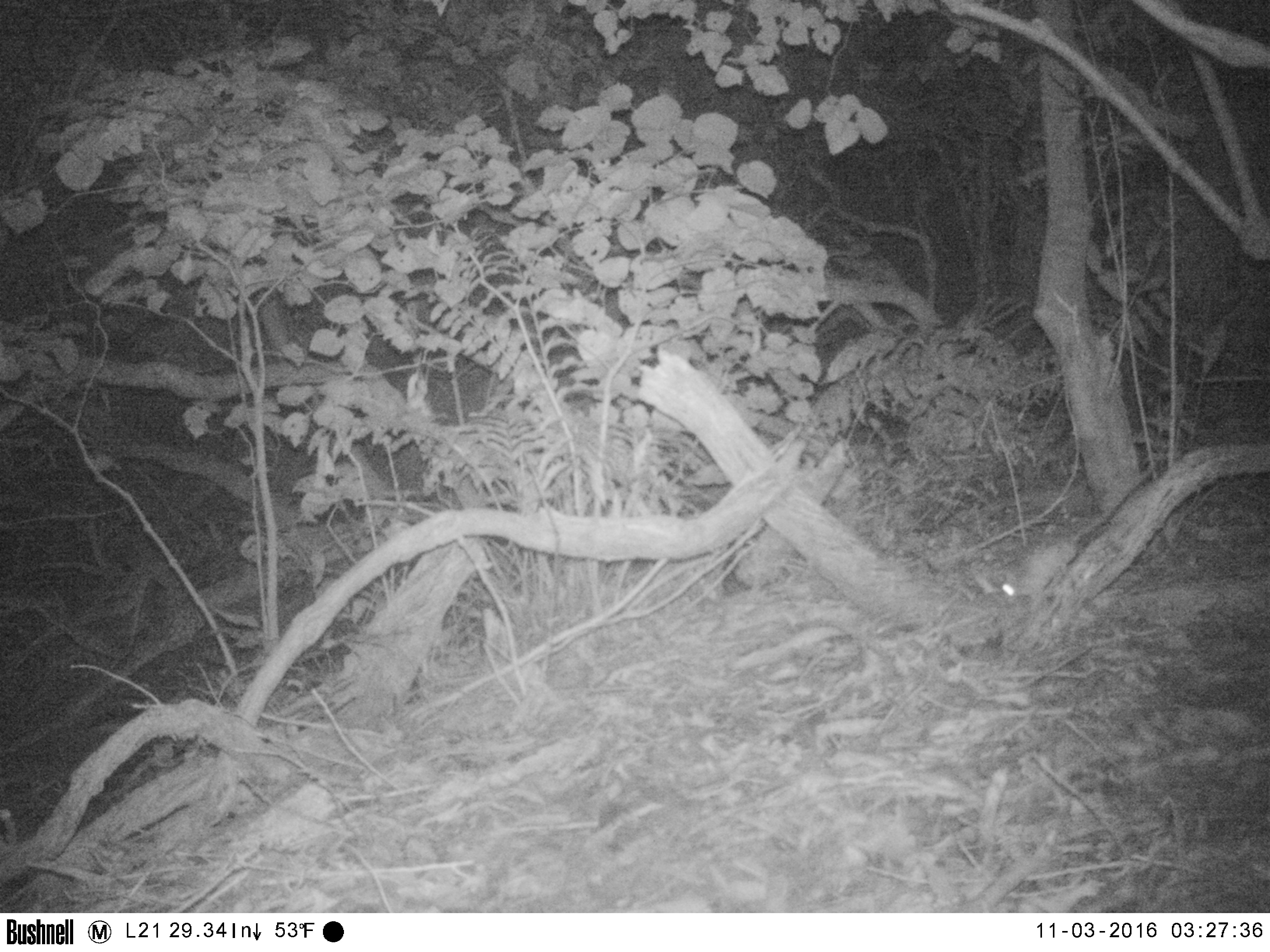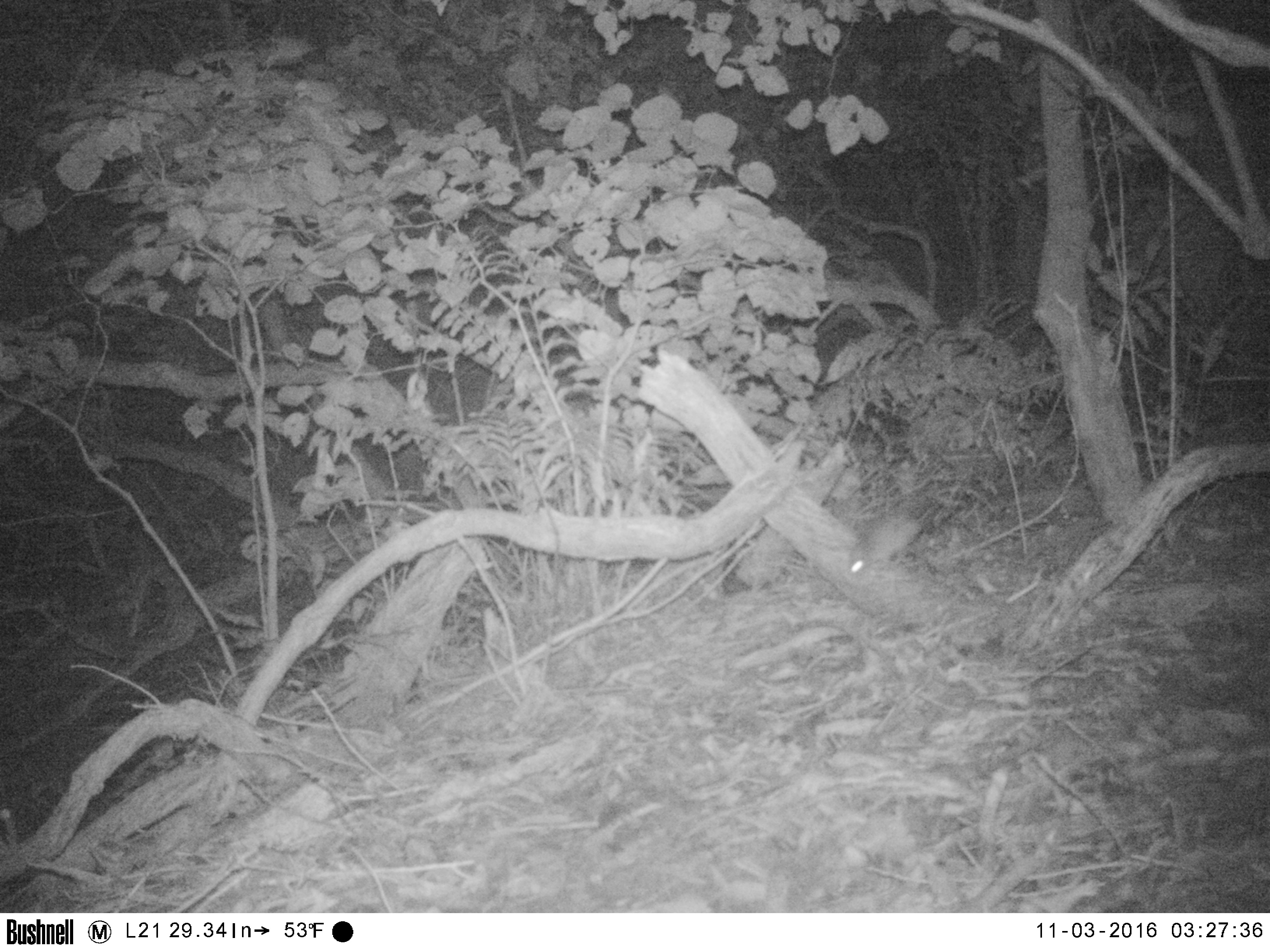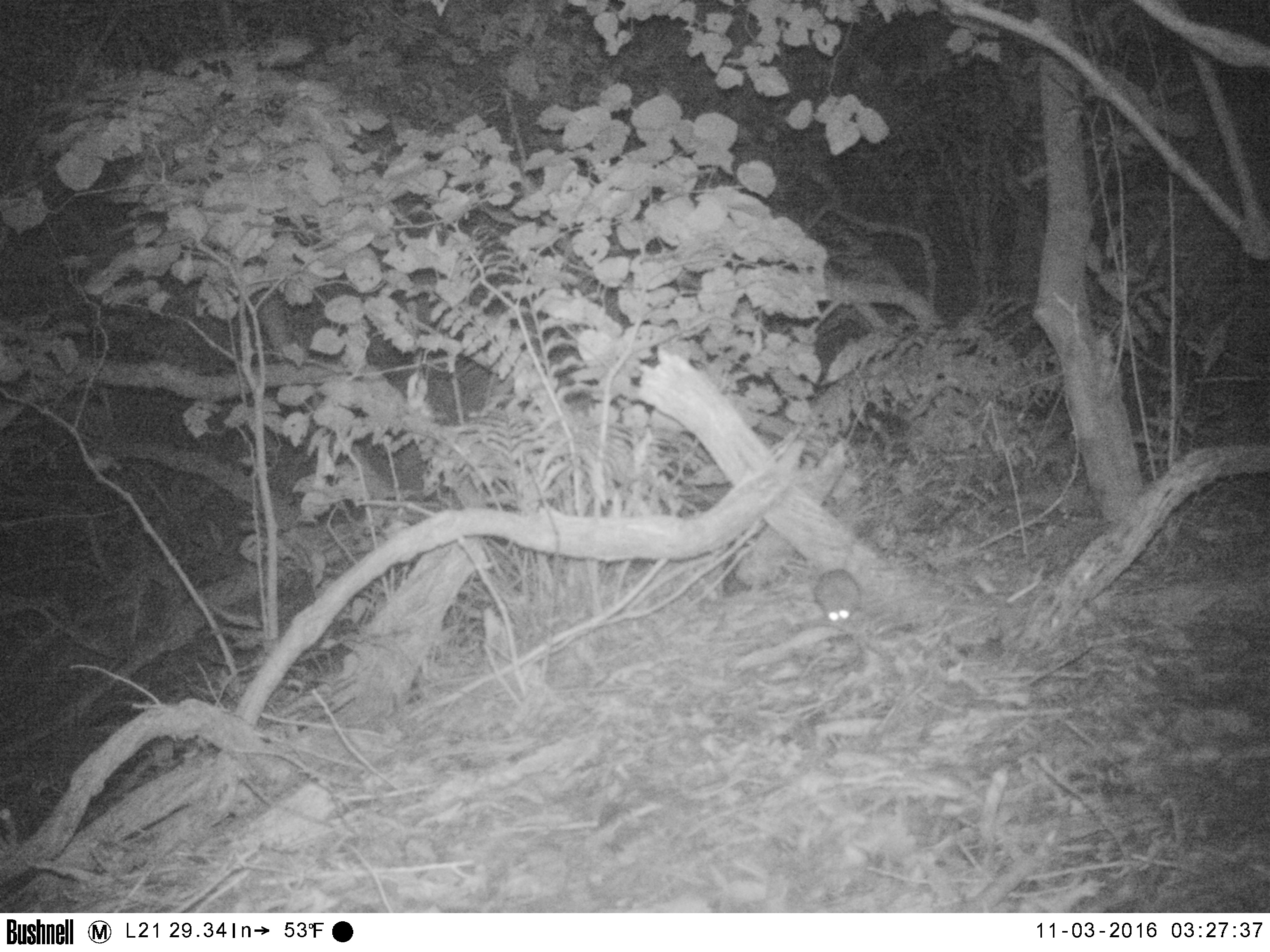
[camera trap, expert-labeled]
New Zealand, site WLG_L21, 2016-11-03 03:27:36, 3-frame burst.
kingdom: Animalia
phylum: Chordata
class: Mammalia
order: Rodentia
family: Muridae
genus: Rattus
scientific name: Rattus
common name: rat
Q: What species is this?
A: Rat (Rattus).